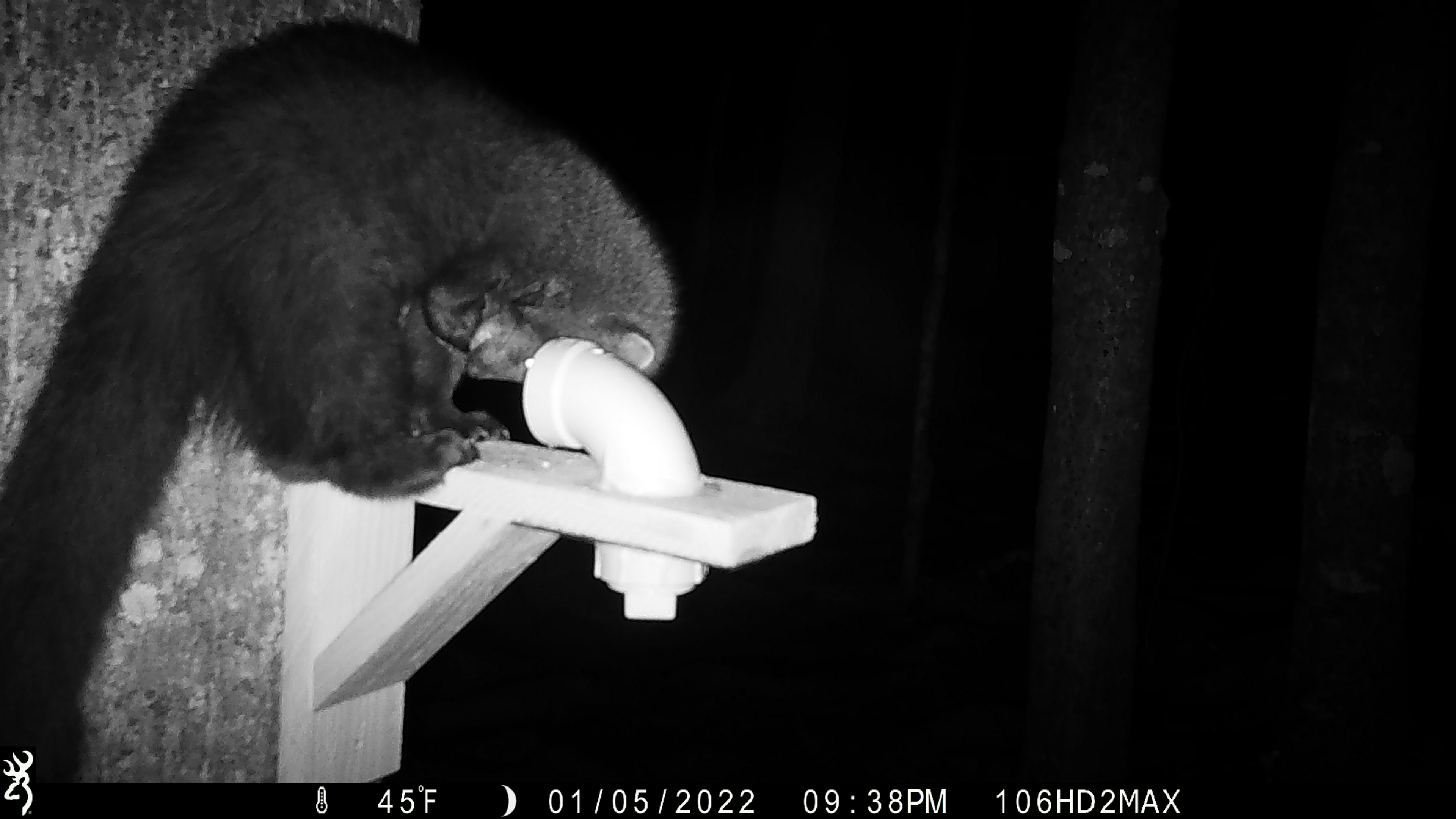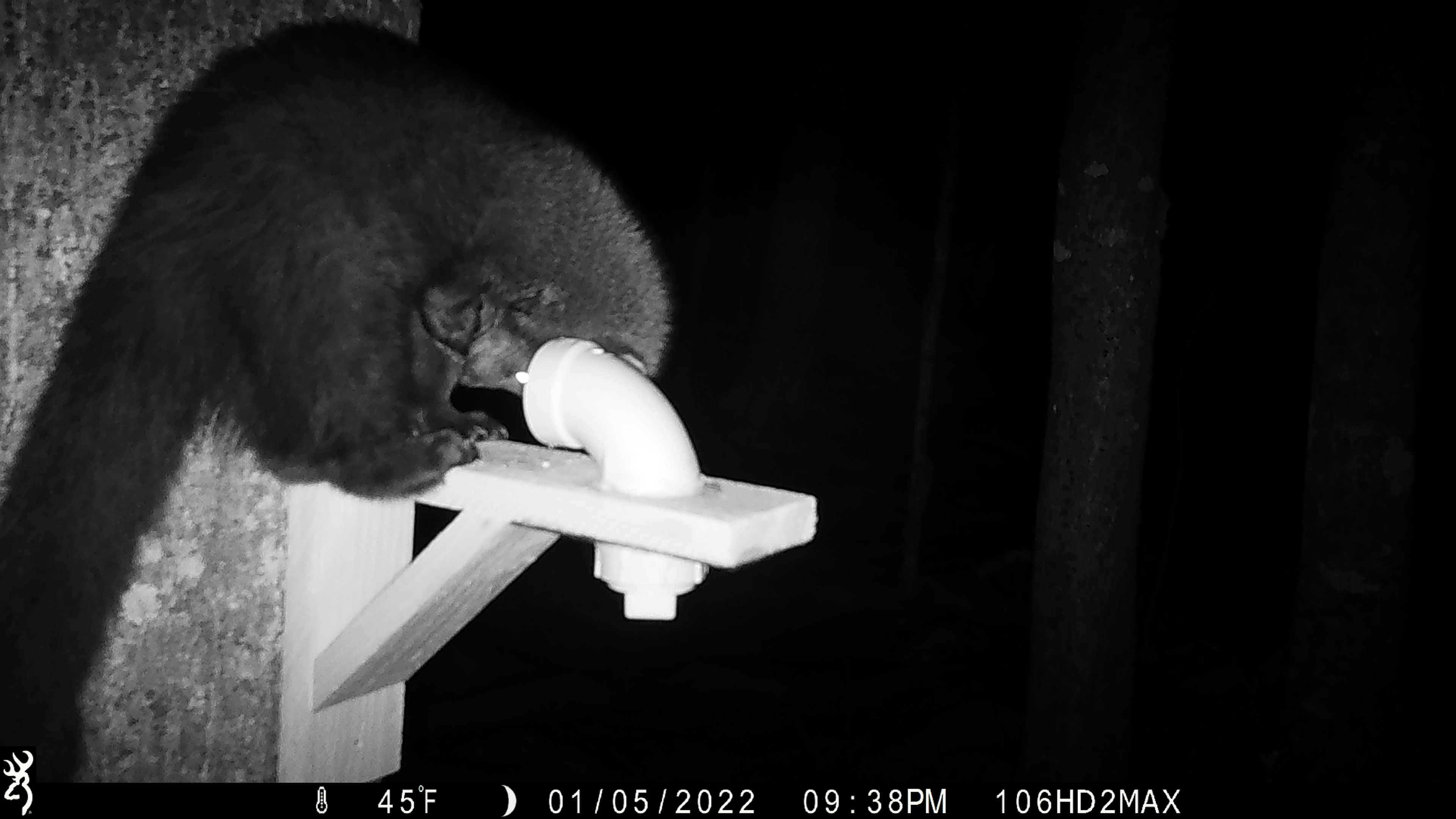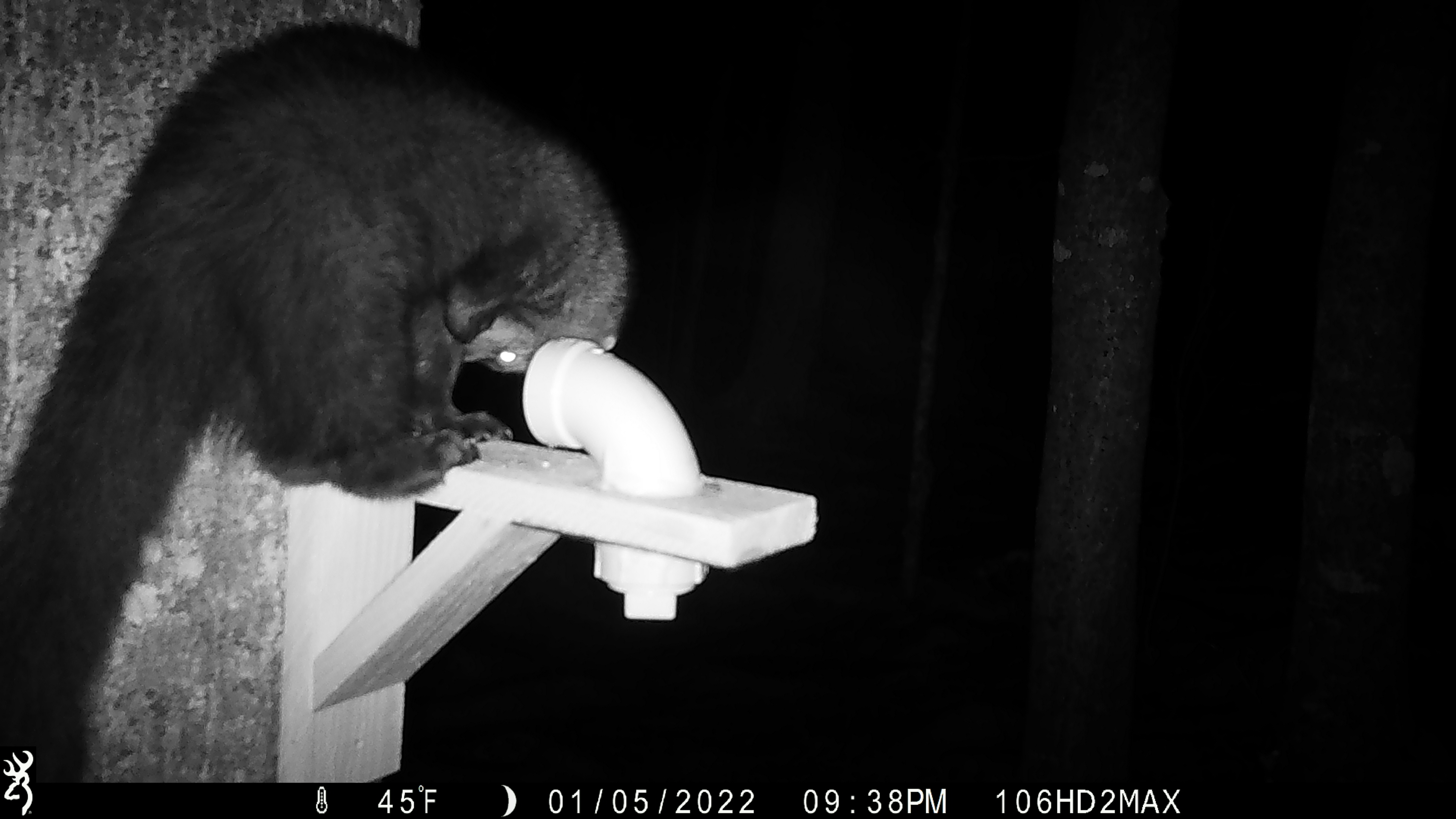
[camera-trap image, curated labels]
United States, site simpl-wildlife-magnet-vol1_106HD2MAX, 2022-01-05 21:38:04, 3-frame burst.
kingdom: Animalia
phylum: Chordata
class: Mammalia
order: Carnivora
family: Mustelidae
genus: Pekania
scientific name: Pekania pennanti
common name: fisher